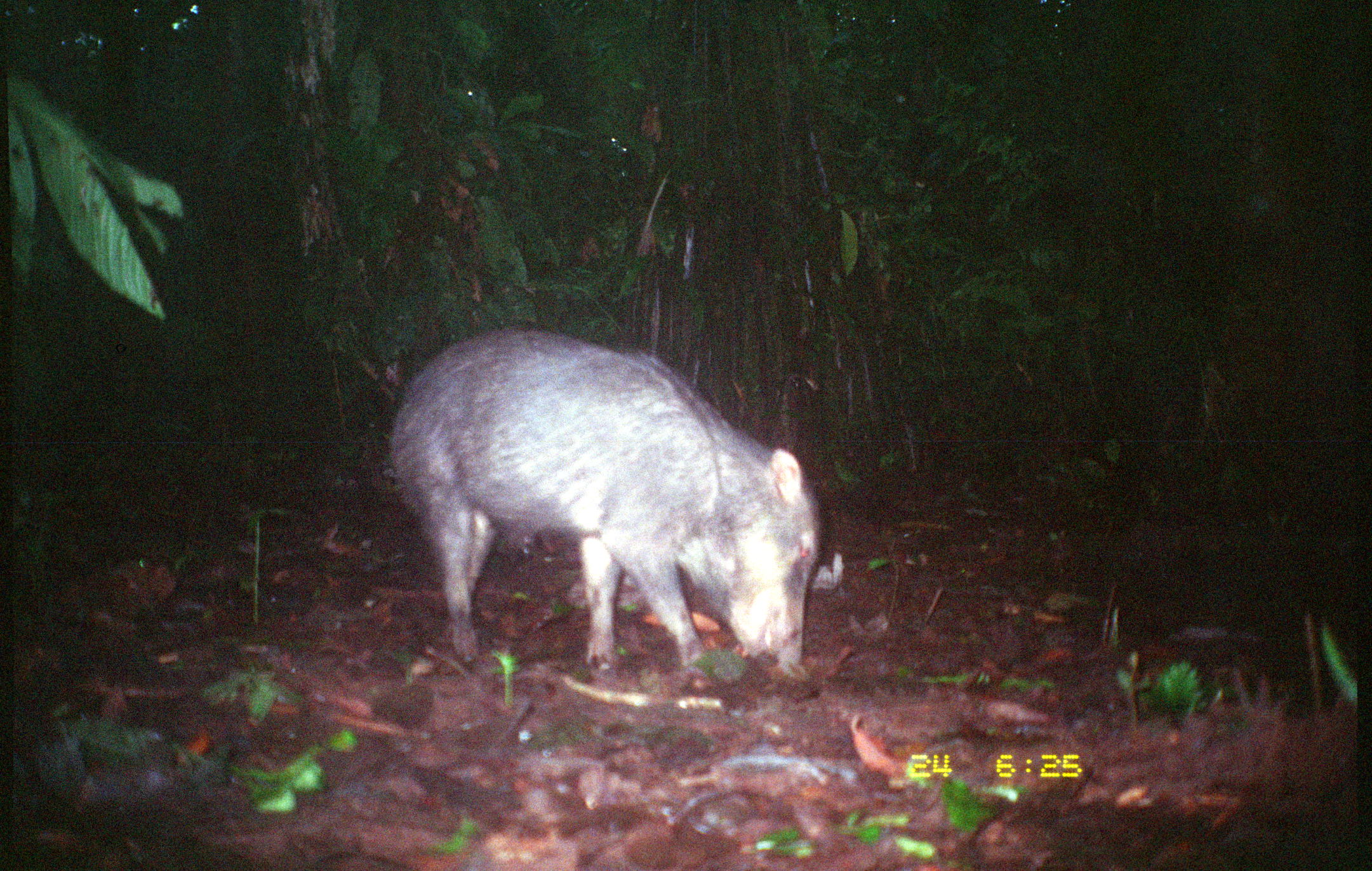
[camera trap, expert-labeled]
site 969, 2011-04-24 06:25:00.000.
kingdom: Animalia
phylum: Chordata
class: Mammalia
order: Artiodactyla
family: Tayassuidae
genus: Tayassu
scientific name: Tayassu pecari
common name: white-lipped peccary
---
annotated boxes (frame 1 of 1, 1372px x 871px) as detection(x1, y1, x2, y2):
tayassu pecari: detection(383, 327, 816, 674)